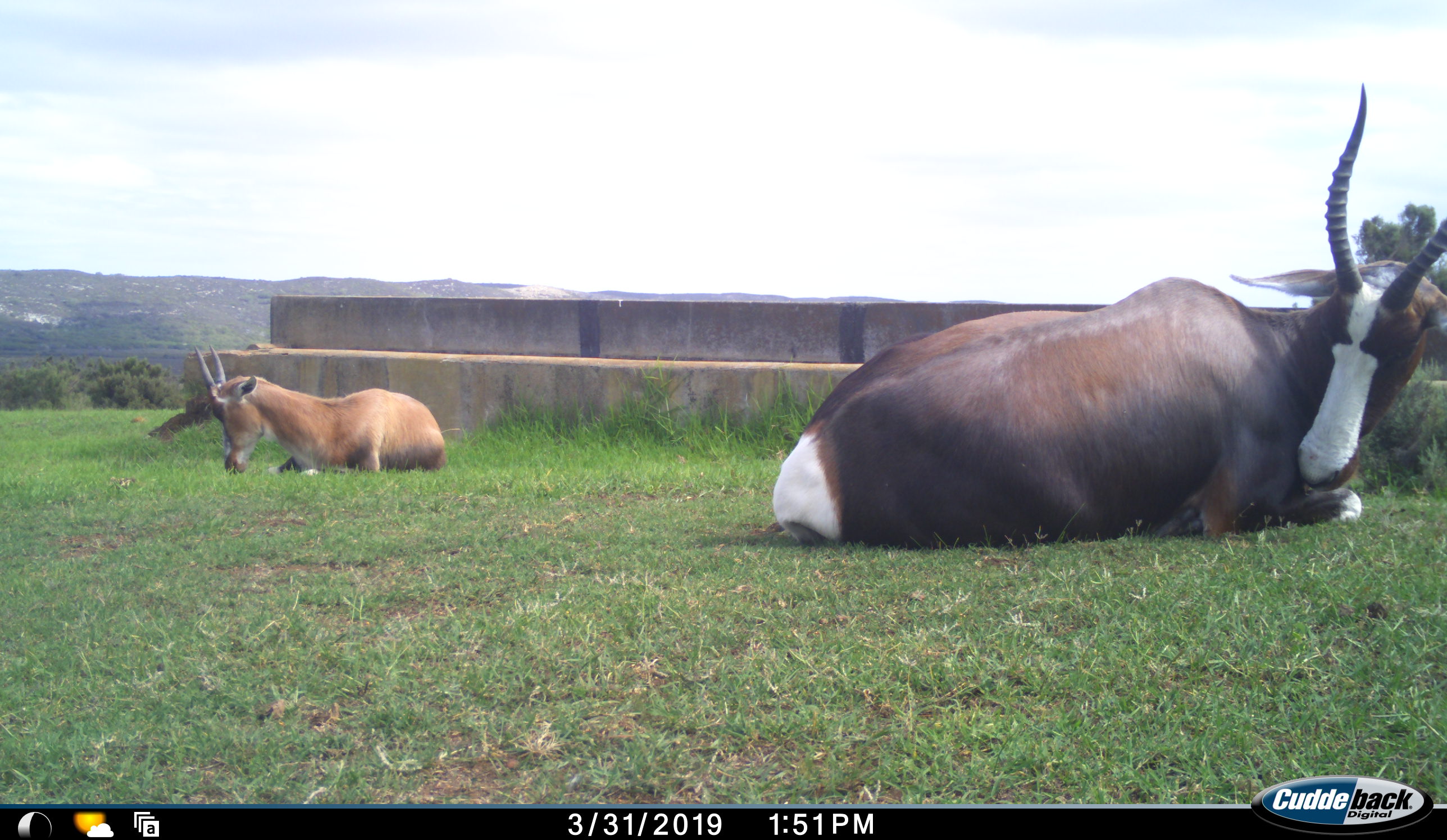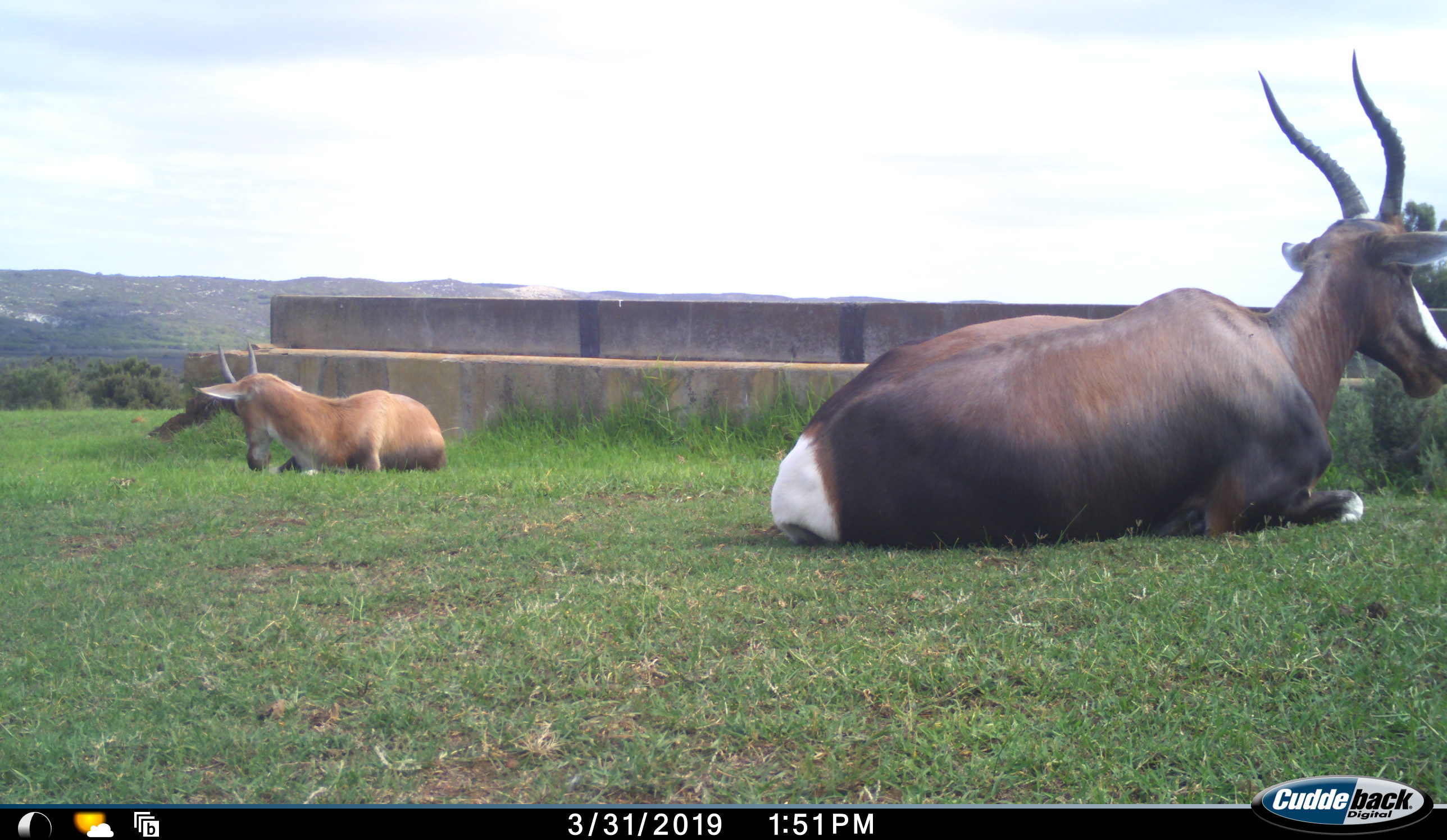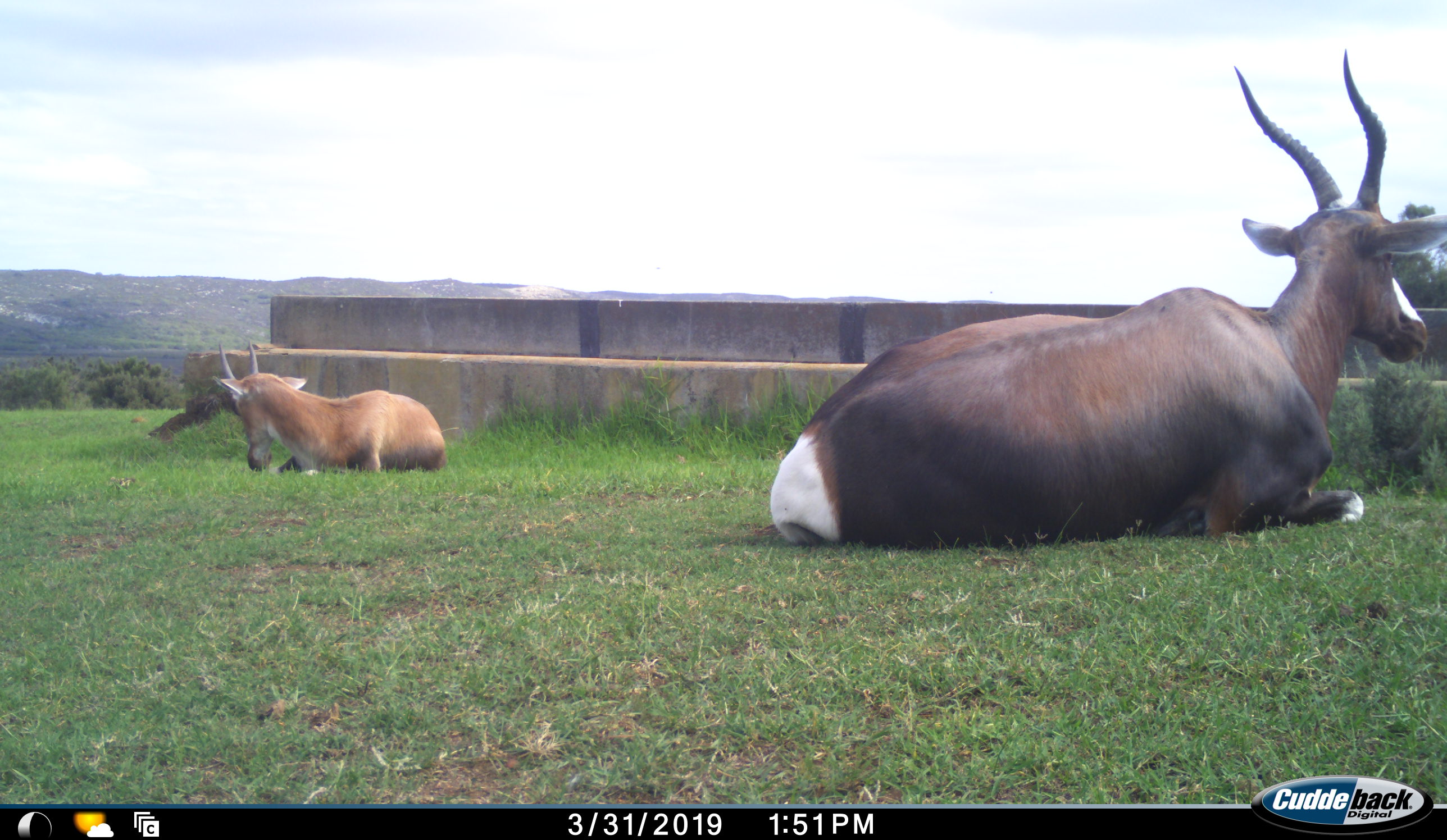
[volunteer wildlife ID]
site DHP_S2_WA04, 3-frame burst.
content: unidentified animal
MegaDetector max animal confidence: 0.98